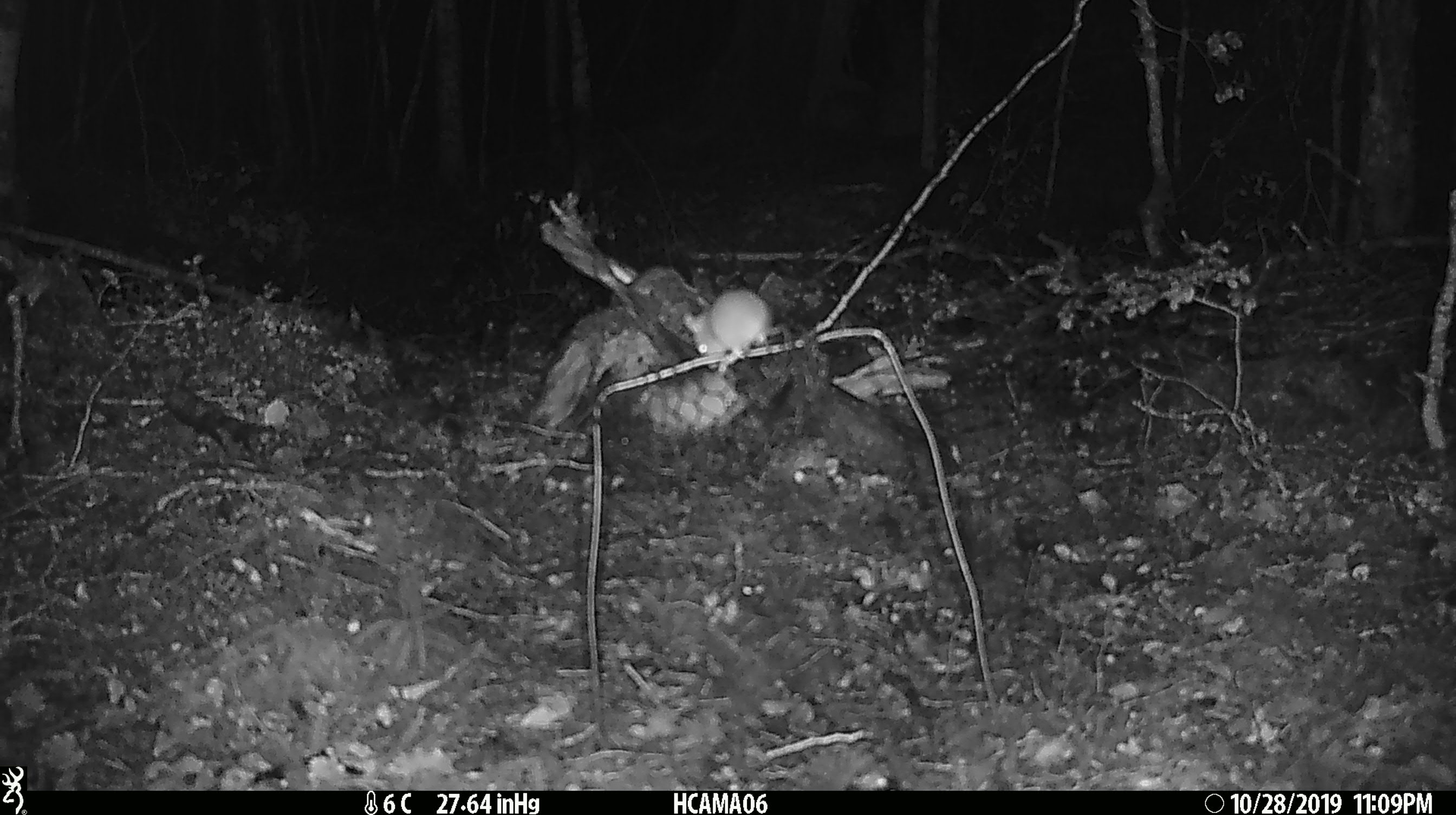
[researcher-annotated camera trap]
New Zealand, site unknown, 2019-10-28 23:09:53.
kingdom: Animalia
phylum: Chordata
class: Mammalia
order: Rodentia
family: Muridae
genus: Mus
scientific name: Mus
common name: mouse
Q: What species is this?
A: Mouse (Mus).